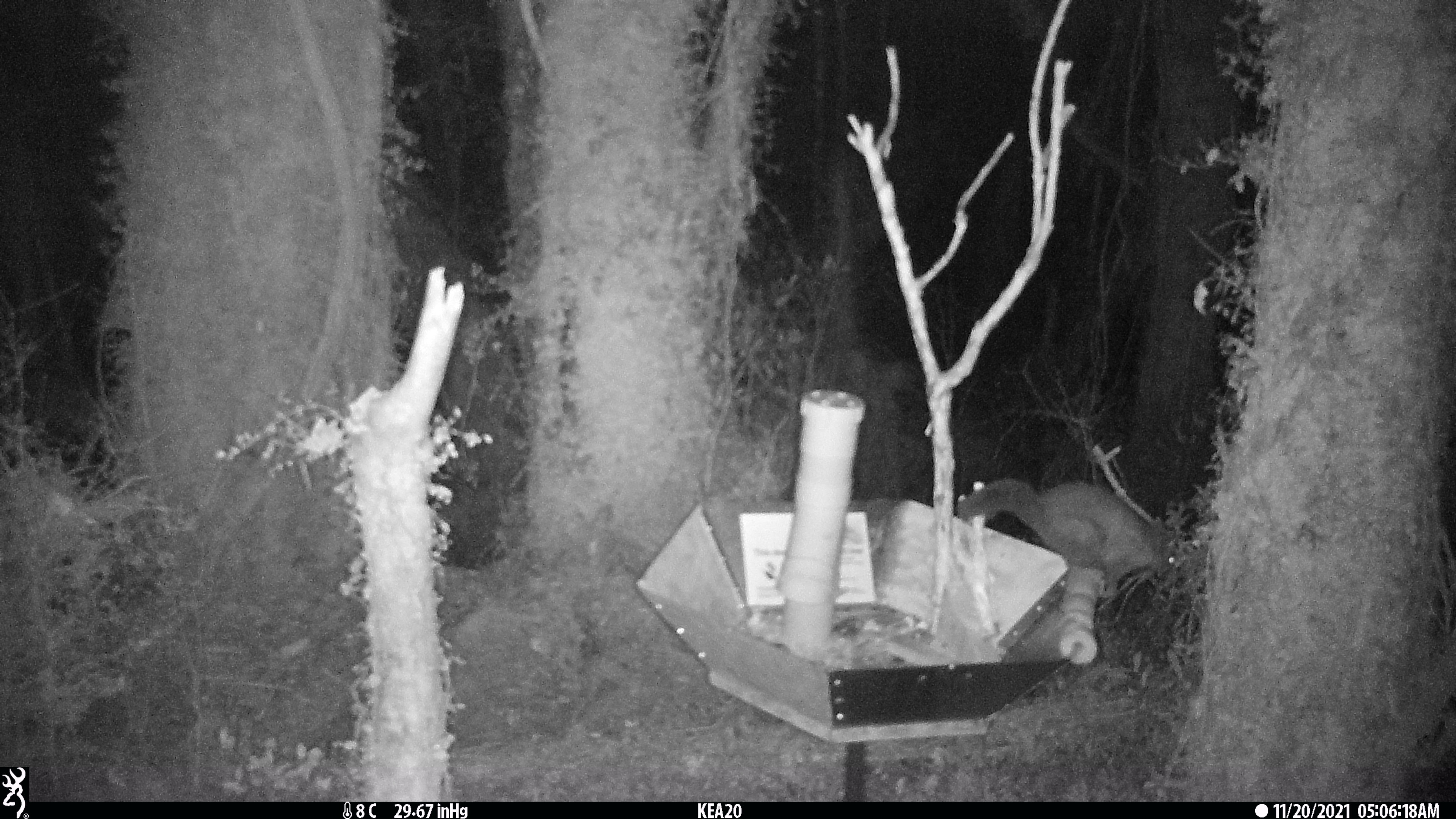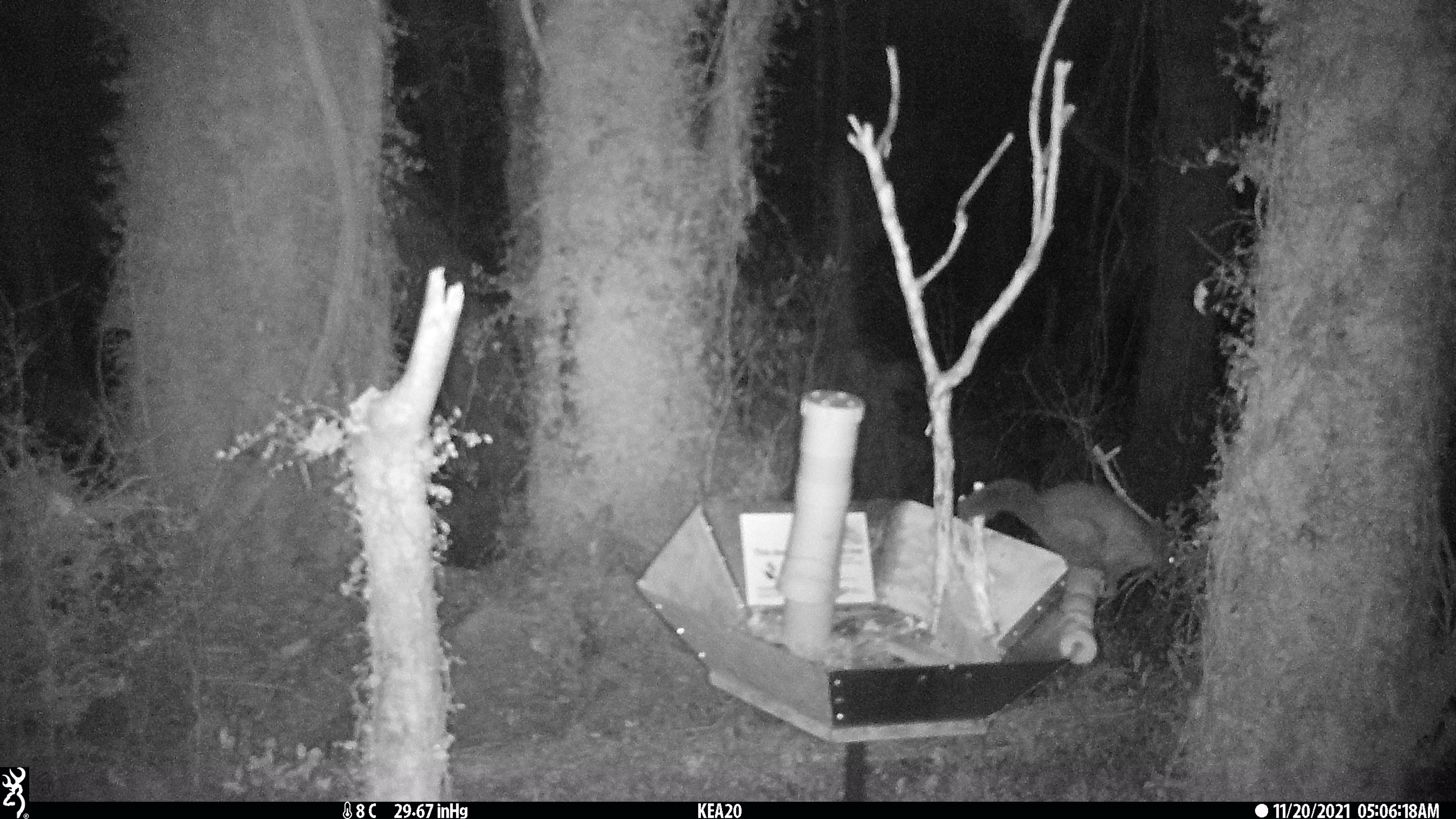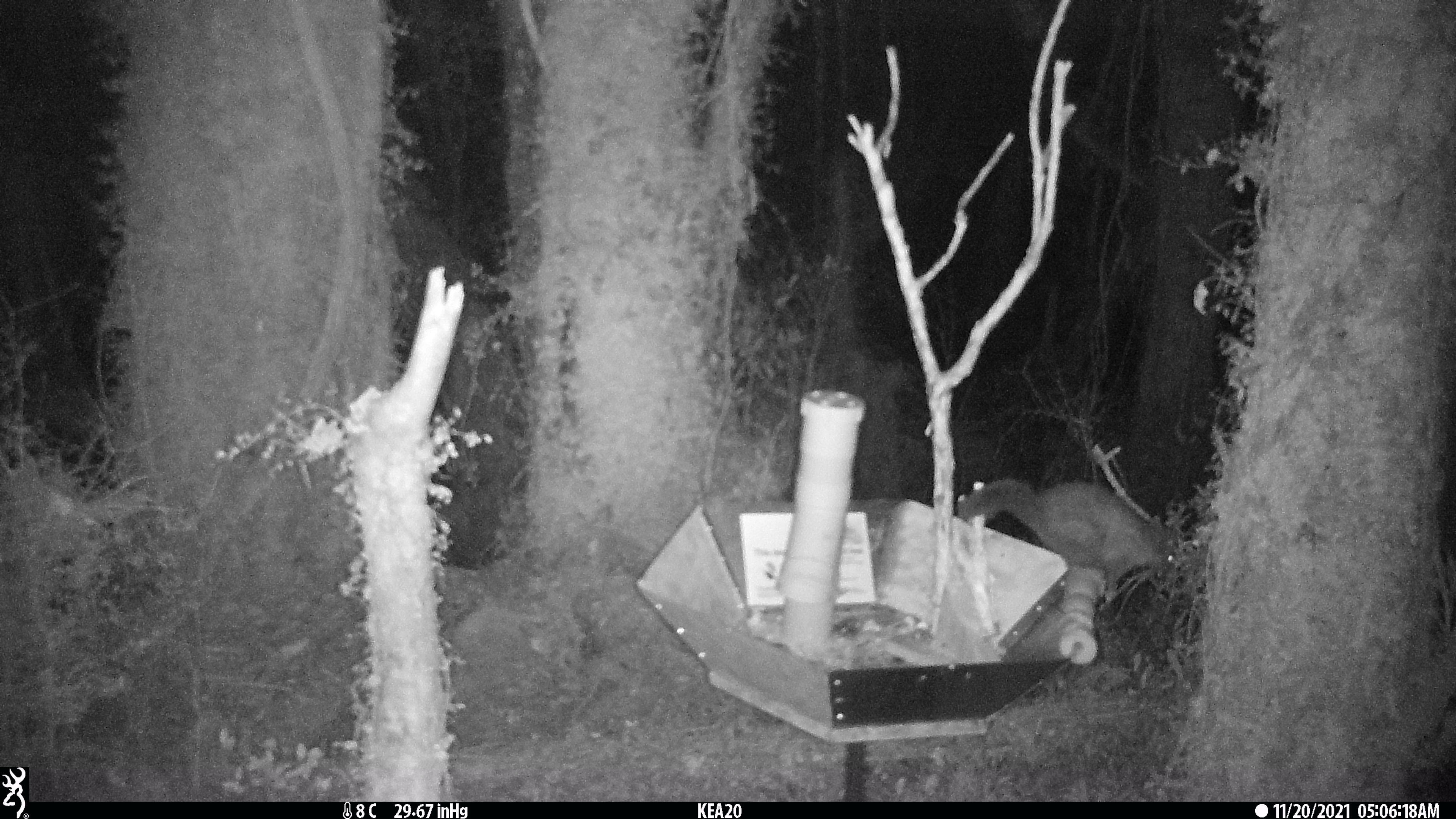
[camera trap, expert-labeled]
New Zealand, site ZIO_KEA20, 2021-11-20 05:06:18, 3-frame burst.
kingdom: Animalia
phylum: Chordata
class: Mammalia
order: Diprotodontia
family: Phalangeridae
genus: Trichosurus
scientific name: Trichosurus vulpecula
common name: common brushtail possum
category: possum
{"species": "possum (common brushtail possum) (Trichosurus vulpecula)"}